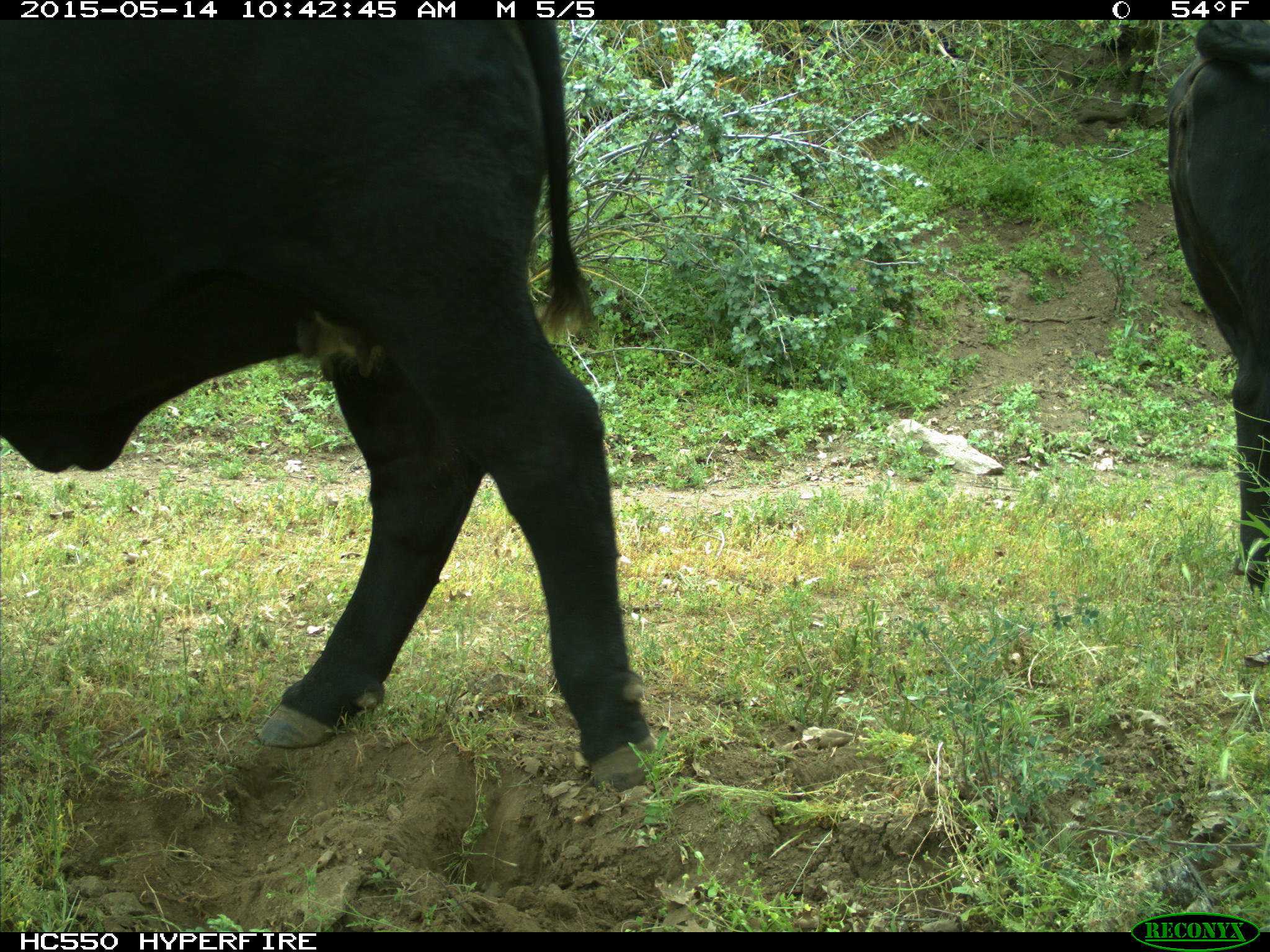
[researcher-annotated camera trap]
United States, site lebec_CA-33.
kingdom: Animalia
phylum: Chordata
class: Mammalia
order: Artiodactyla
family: Bovidae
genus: Bos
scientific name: Bos taurus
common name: domestic cow